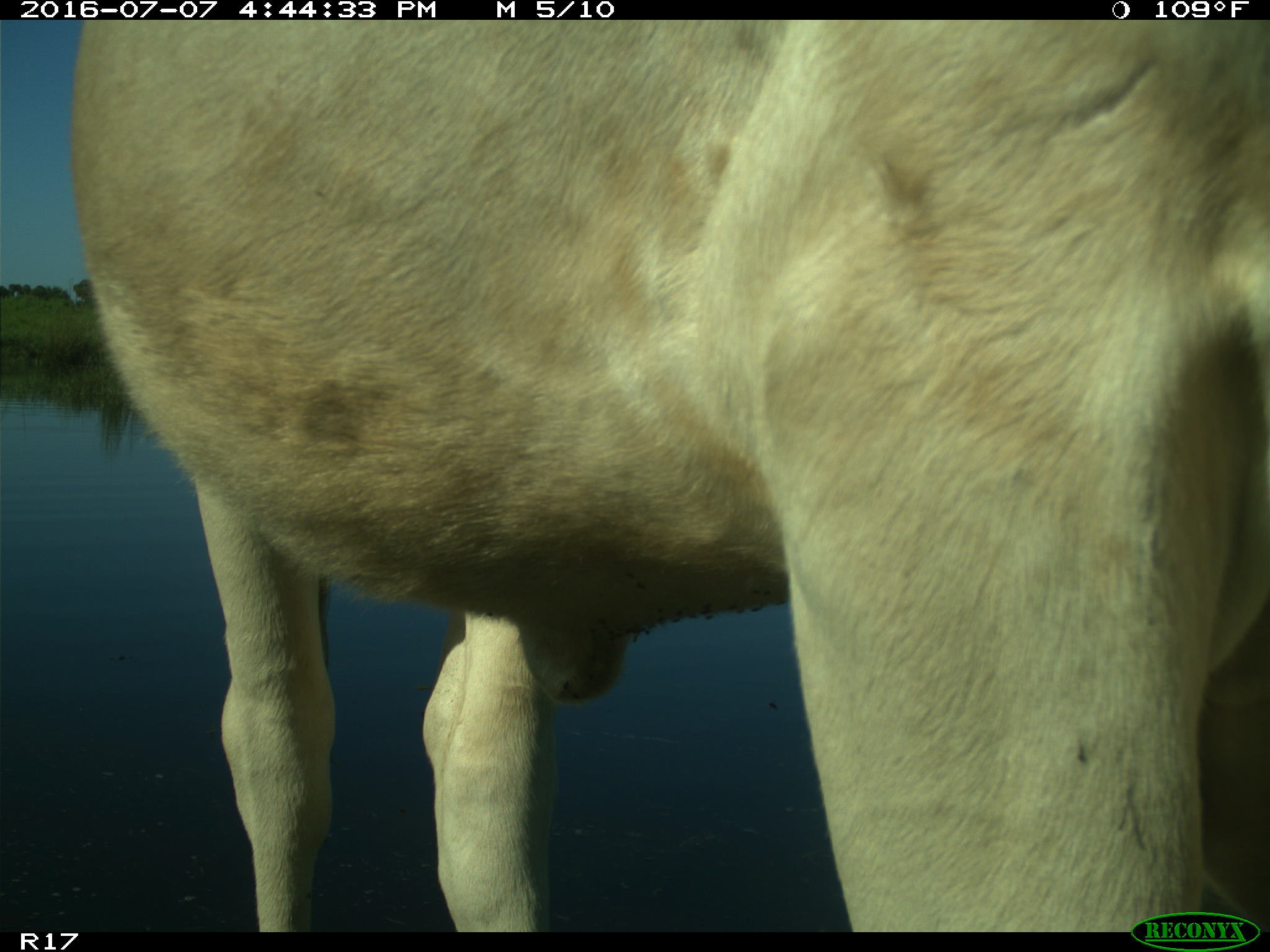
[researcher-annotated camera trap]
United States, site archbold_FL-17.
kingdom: Animalia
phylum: Chordata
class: Mammalia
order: Artiodactyla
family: Bovidae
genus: Bos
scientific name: Bos taurus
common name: domestic cow